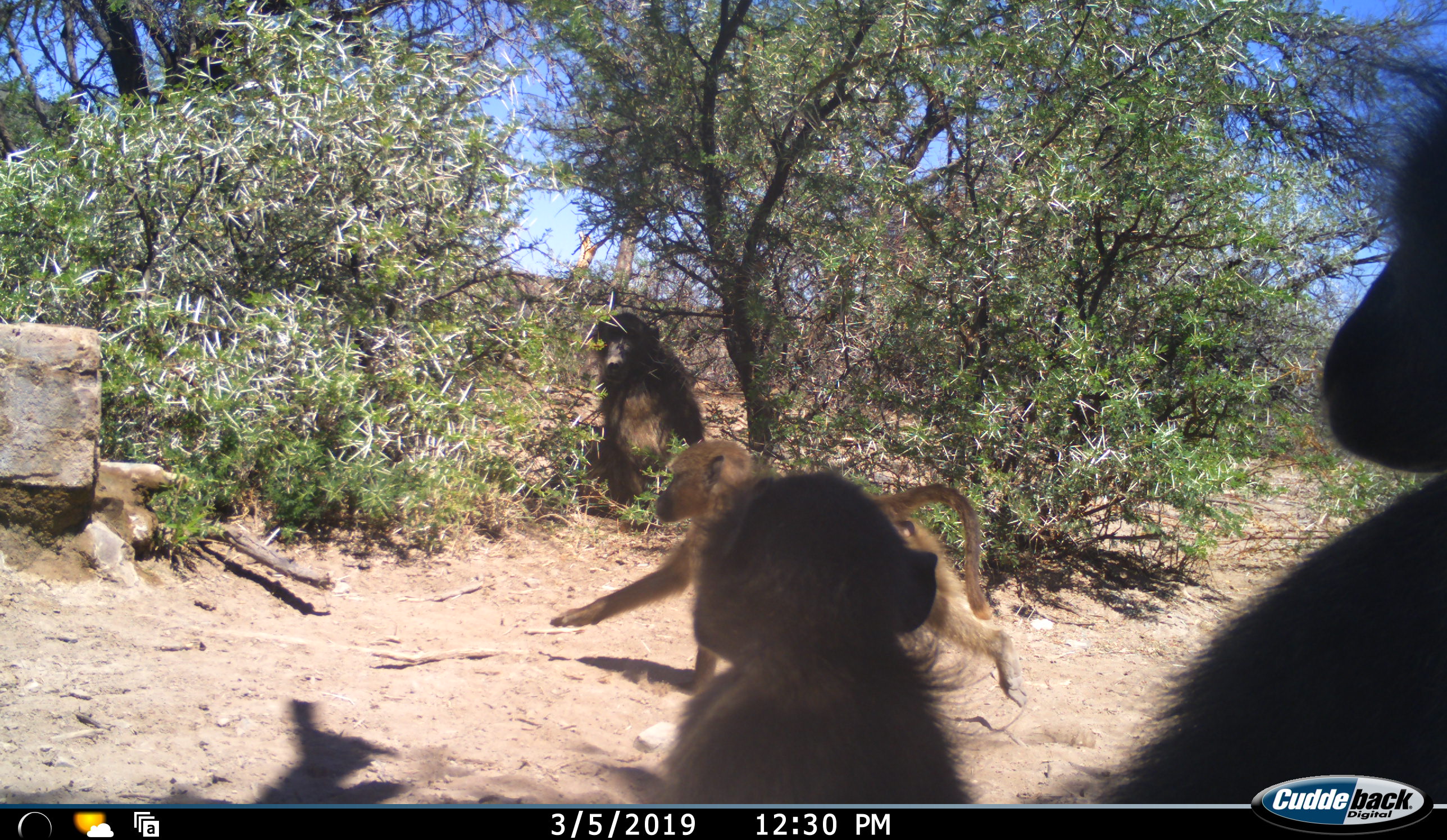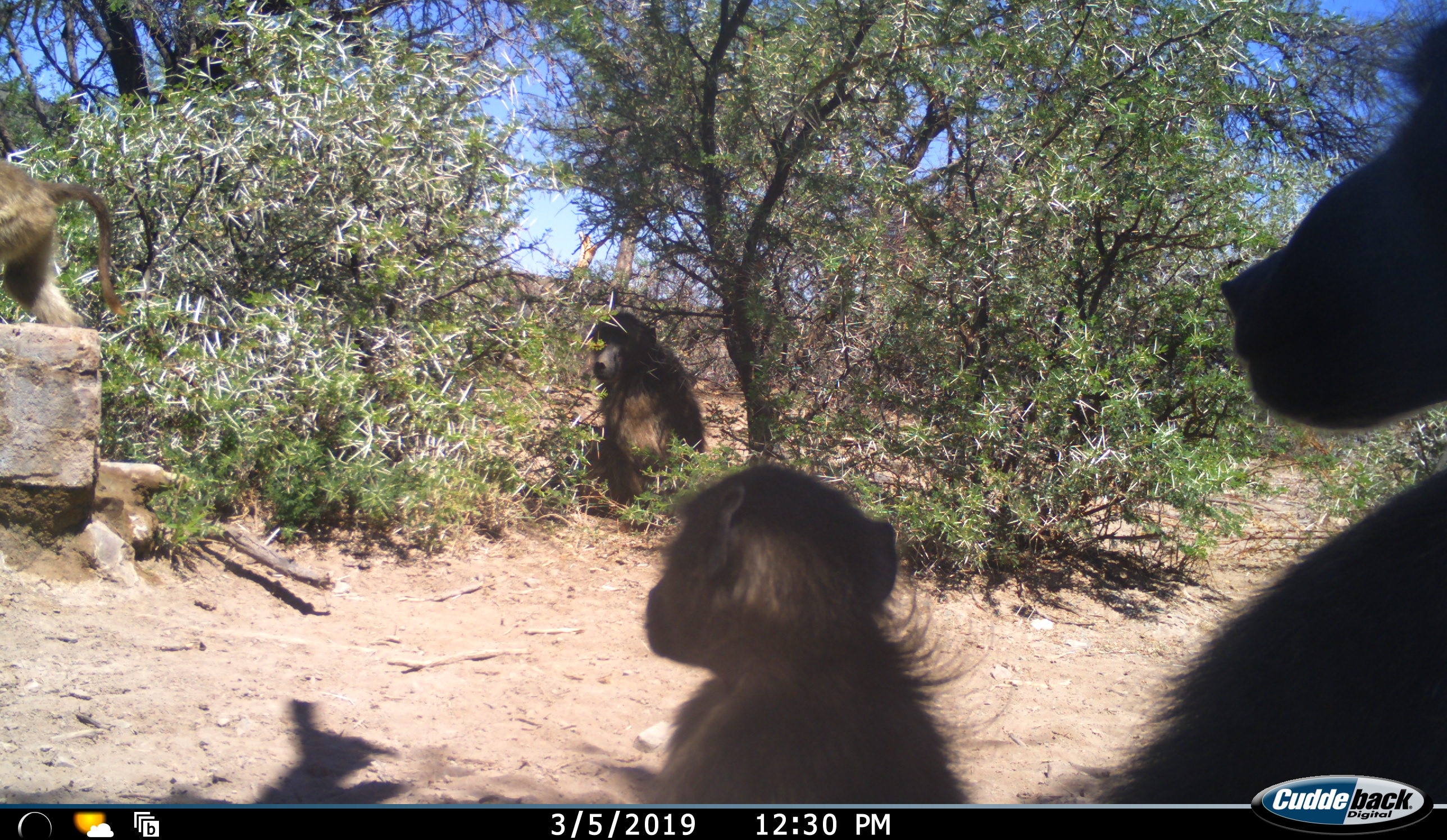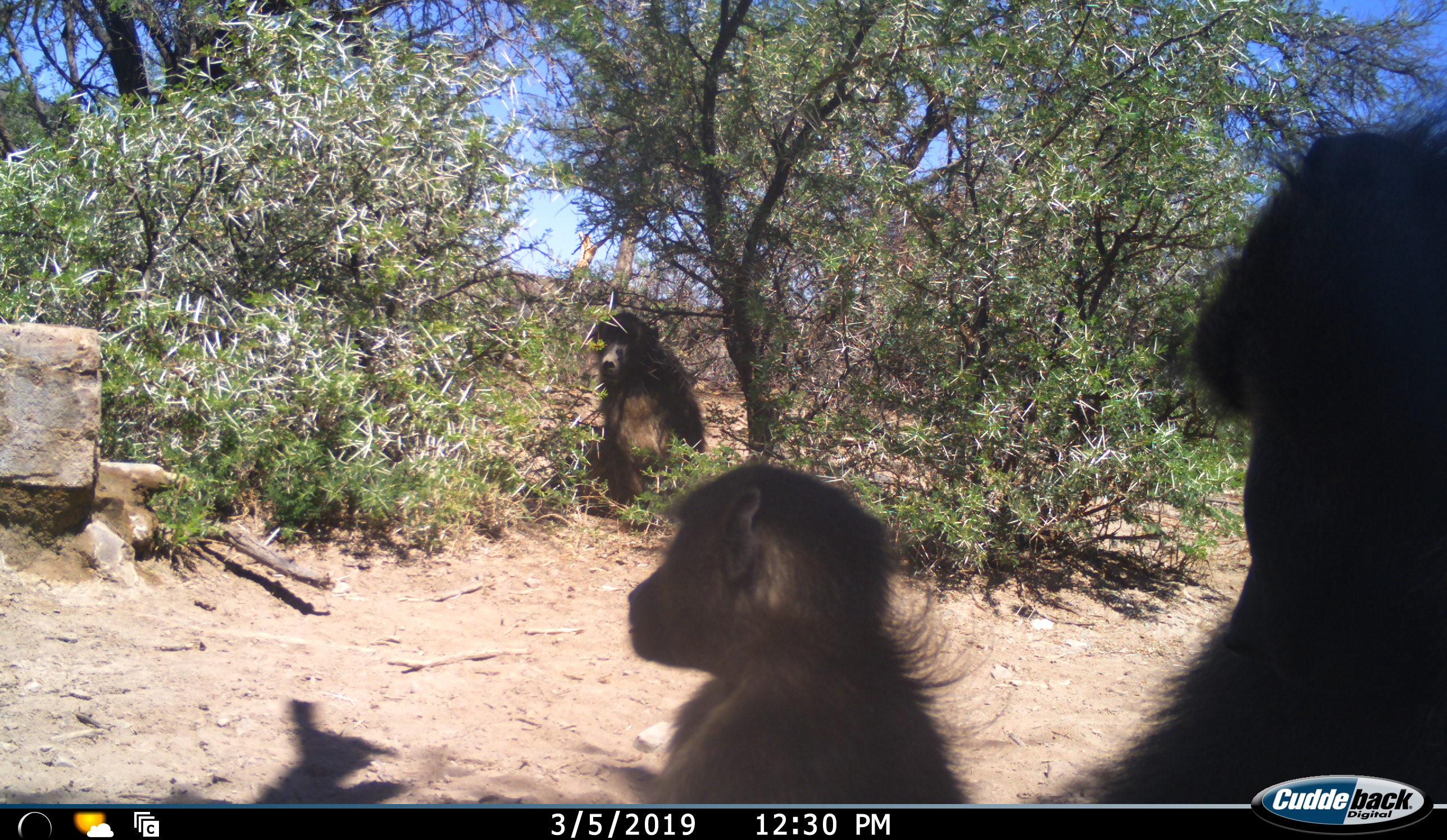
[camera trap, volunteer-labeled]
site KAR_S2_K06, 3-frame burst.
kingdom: Animalia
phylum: Chordata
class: Mammalia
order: Primates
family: Cercopithecidae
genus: Papio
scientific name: Papio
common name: baboon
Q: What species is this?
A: Baboon (Papio).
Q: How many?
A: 4.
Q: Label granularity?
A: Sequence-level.